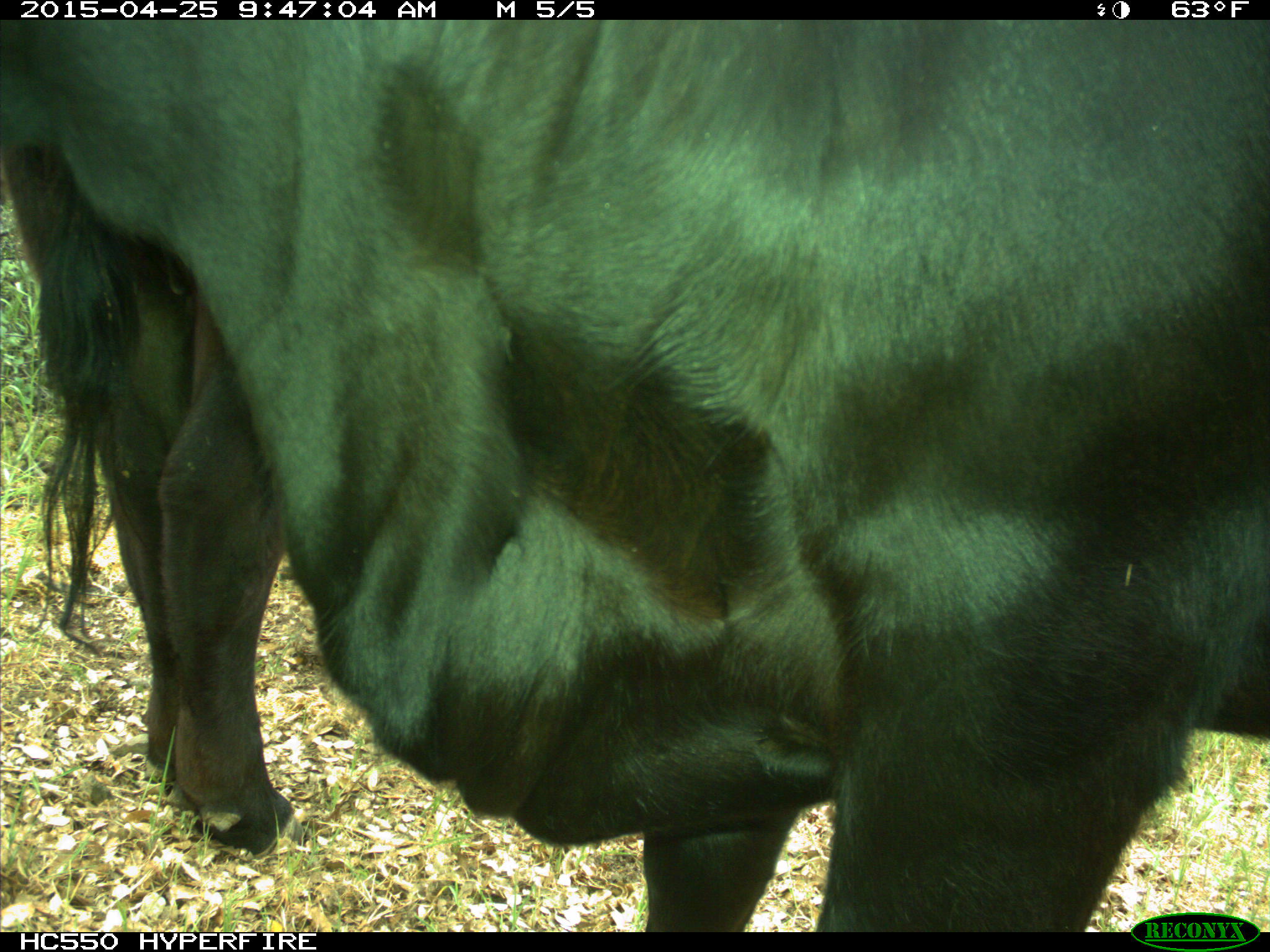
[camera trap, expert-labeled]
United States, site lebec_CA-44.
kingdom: Animalia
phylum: Chordata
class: Mammalia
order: Artiodactyla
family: Suidae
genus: Sus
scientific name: Sus scrofa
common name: wild boar